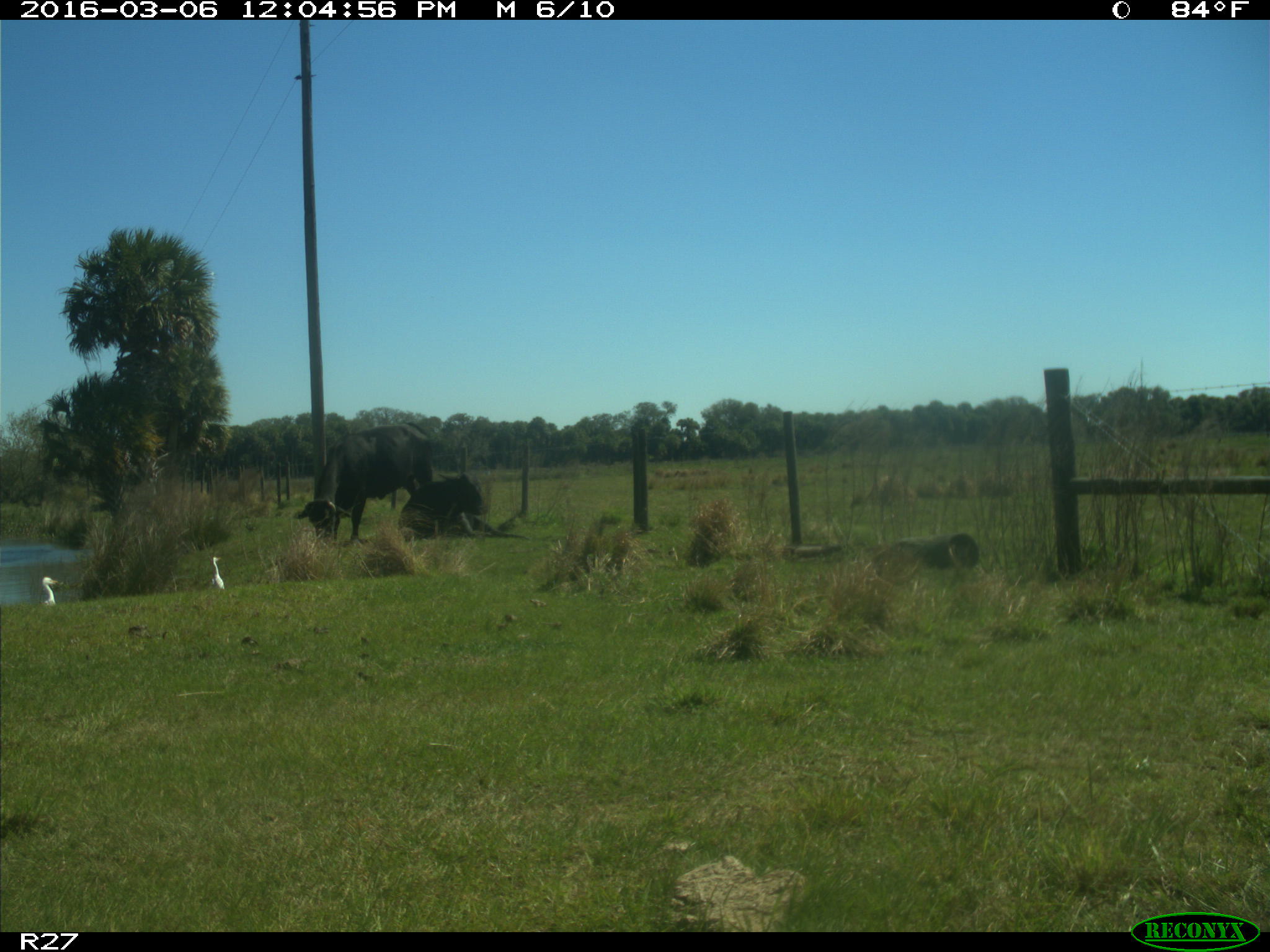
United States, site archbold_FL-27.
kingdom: Animalia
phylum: Chordata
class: Mammalia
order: Artiodactyla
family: Bovidae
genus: Bos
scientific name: Bos taurus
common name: domestic cow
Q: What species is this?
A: Bos taurus (domestic cow).